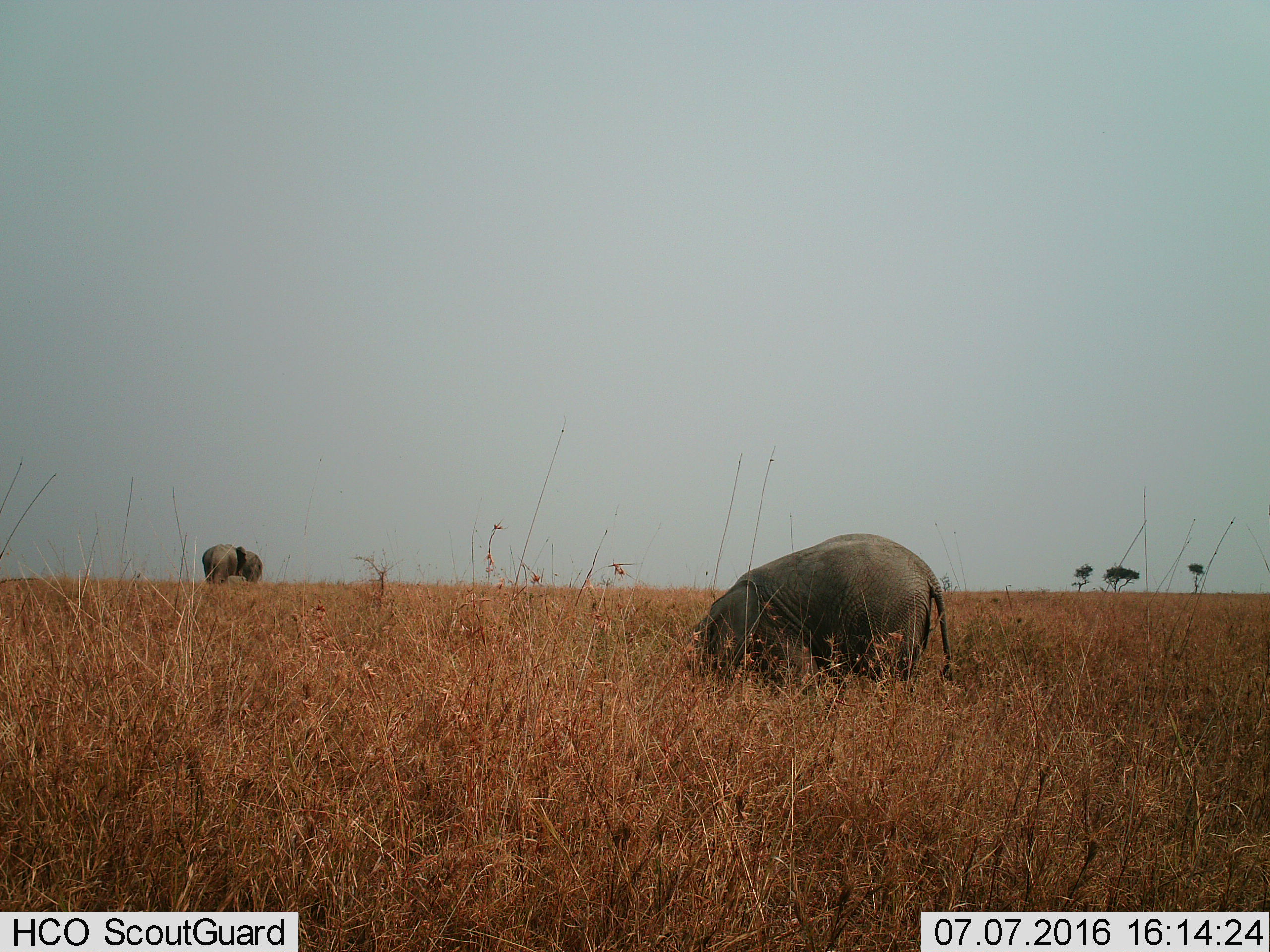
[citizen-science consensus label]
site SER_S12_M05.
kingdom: Animalia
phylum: Chordata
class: Mammalia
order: Proboscidea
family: Elephantidae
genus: Loxodonta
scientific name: Loxodonta africana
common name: african bush elephant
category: elephant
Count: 3.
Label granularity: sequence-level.